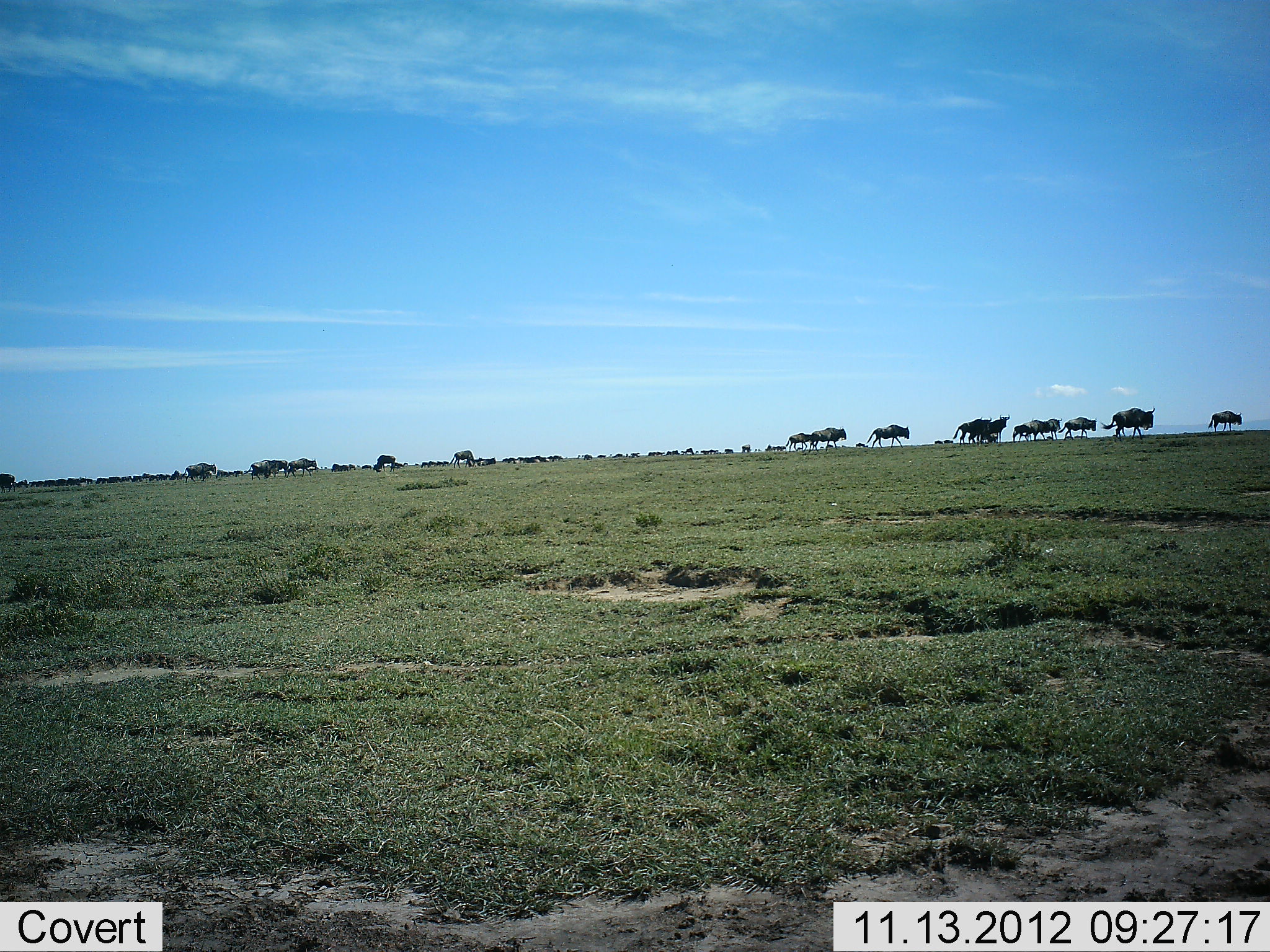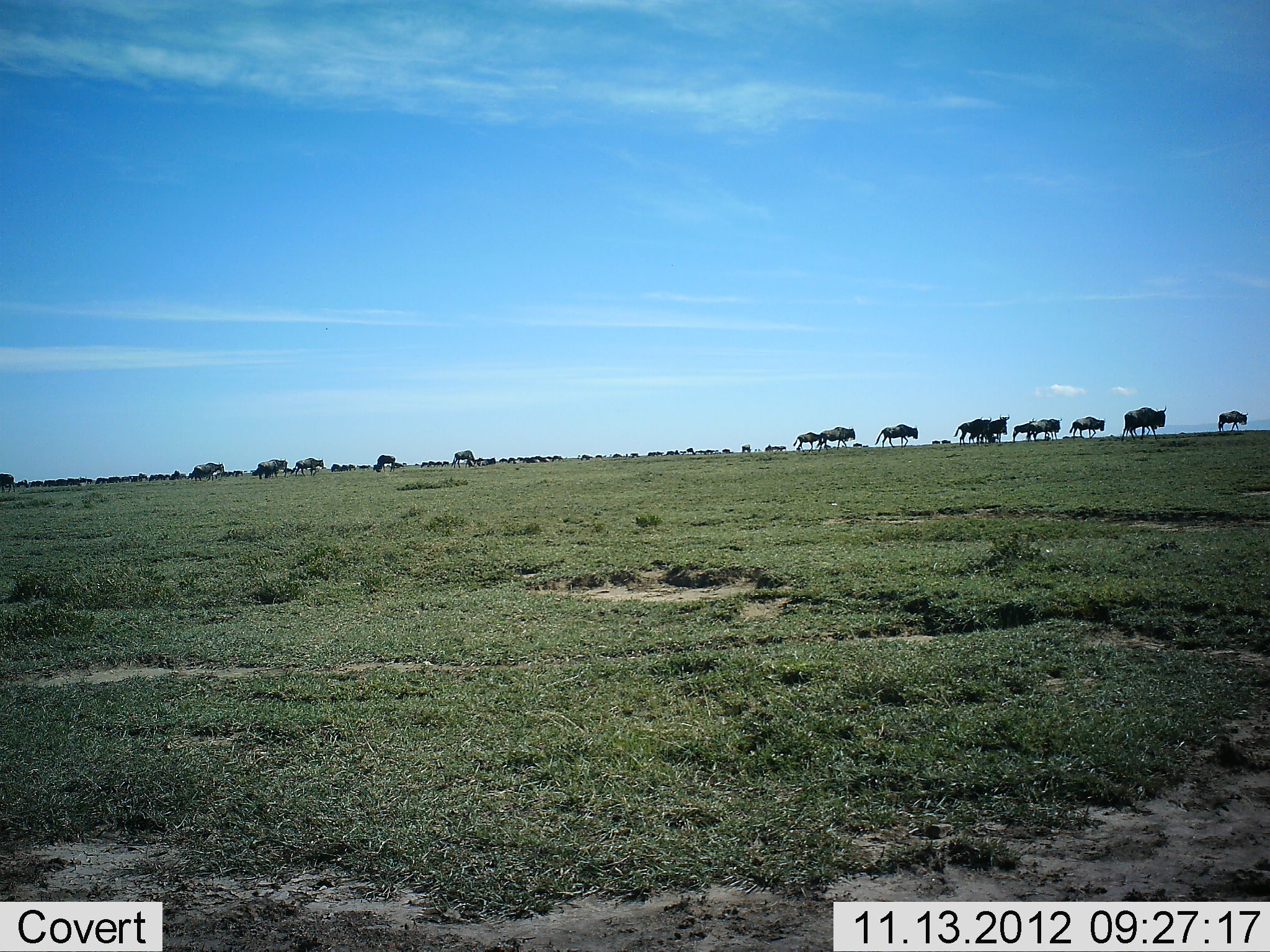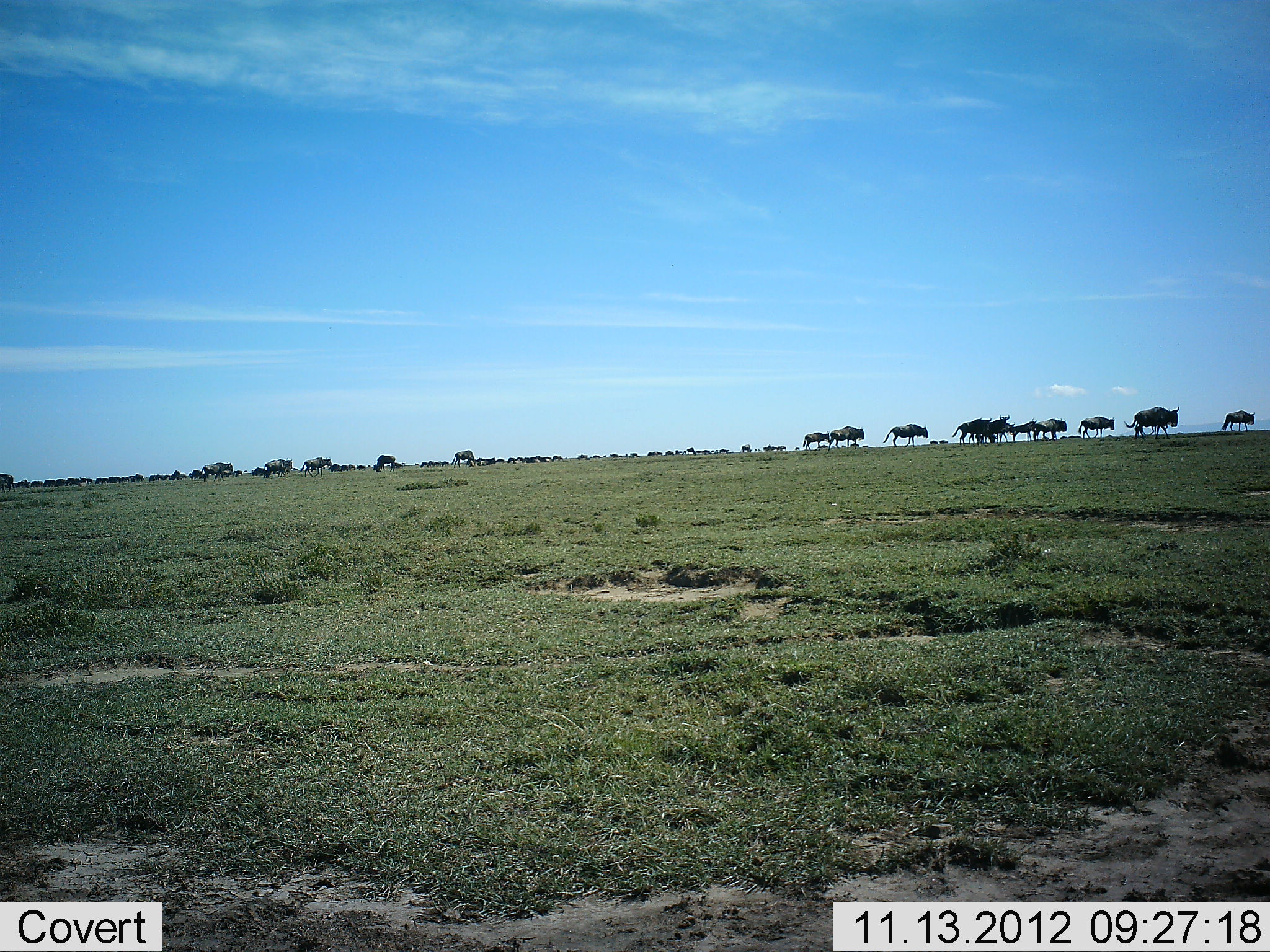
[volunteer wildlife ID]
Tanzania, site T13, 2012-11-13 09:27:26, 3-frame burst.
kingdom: Animalia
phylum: Chordata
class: Mammalia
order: Artiodactyla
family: Bovidae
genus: Connochaetes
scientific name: Connochaetes taurinus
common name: blue wildebeest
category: wildebeest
Wildebeest (blue wildebeest) (Connochaetes taurinus), count 11-50. Behavior (volunteer vote fractions): standing 30%, resting 10%, moving 100%, interacting 0%. Young present (vote fraction): 0%. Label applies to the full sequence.